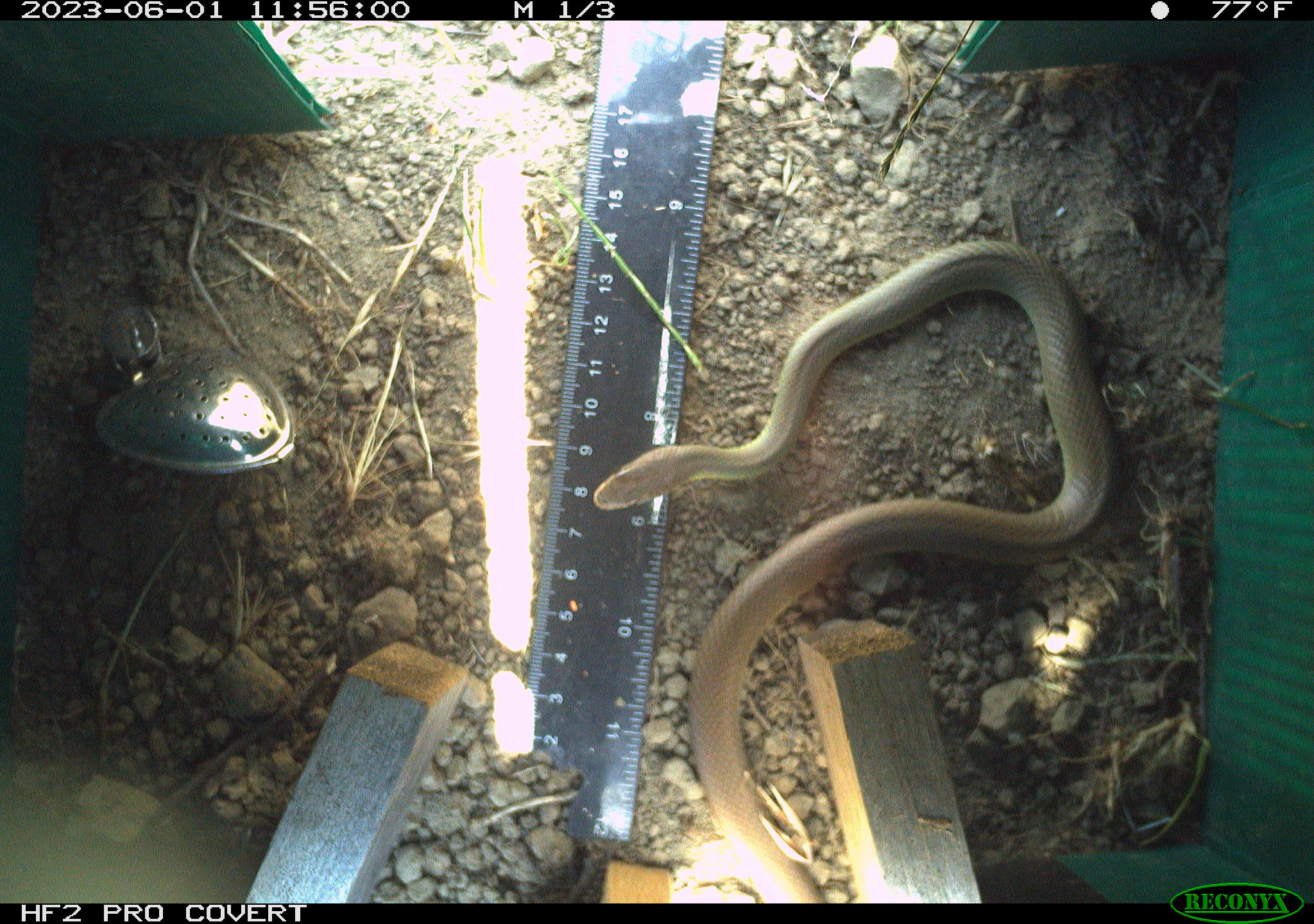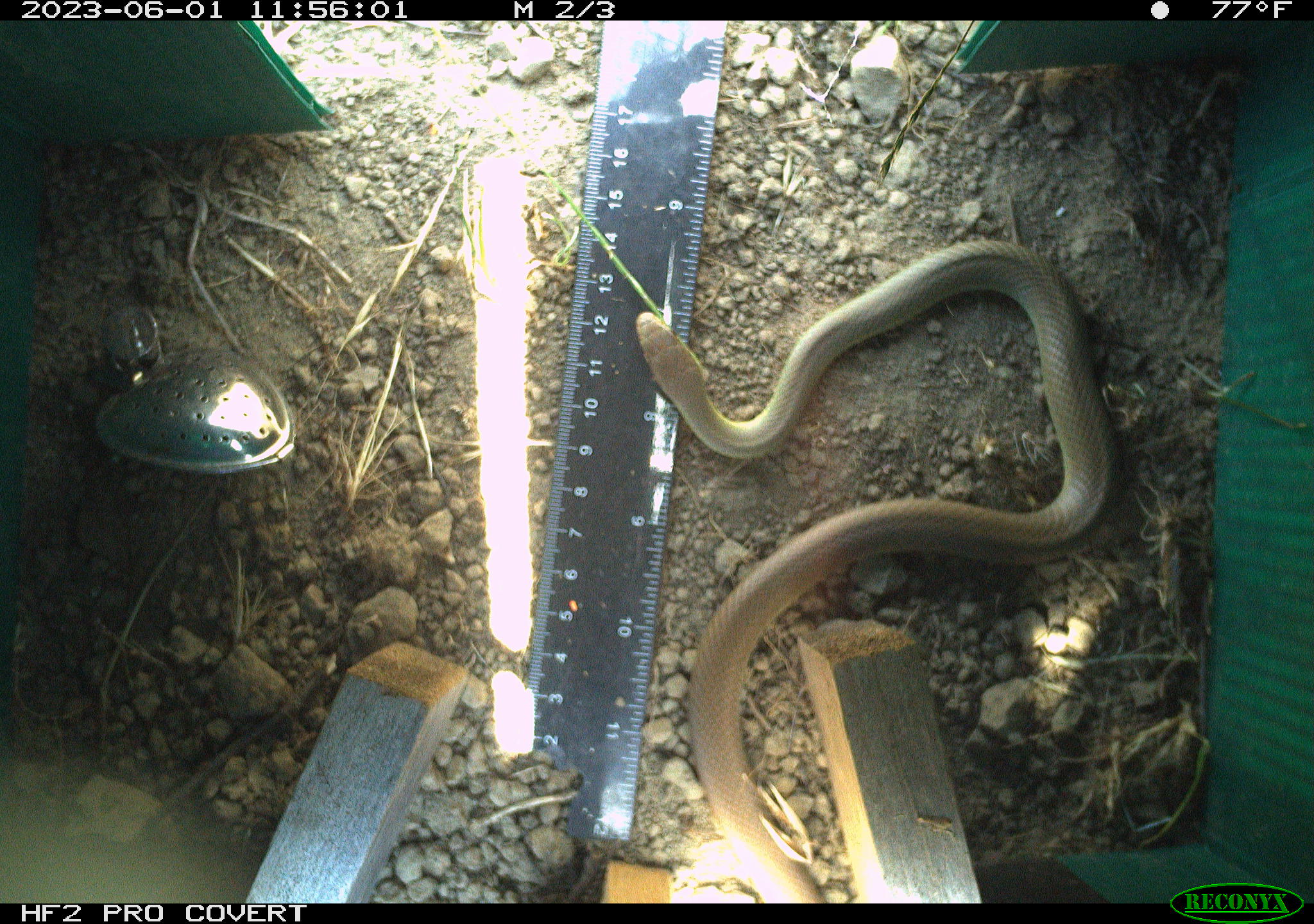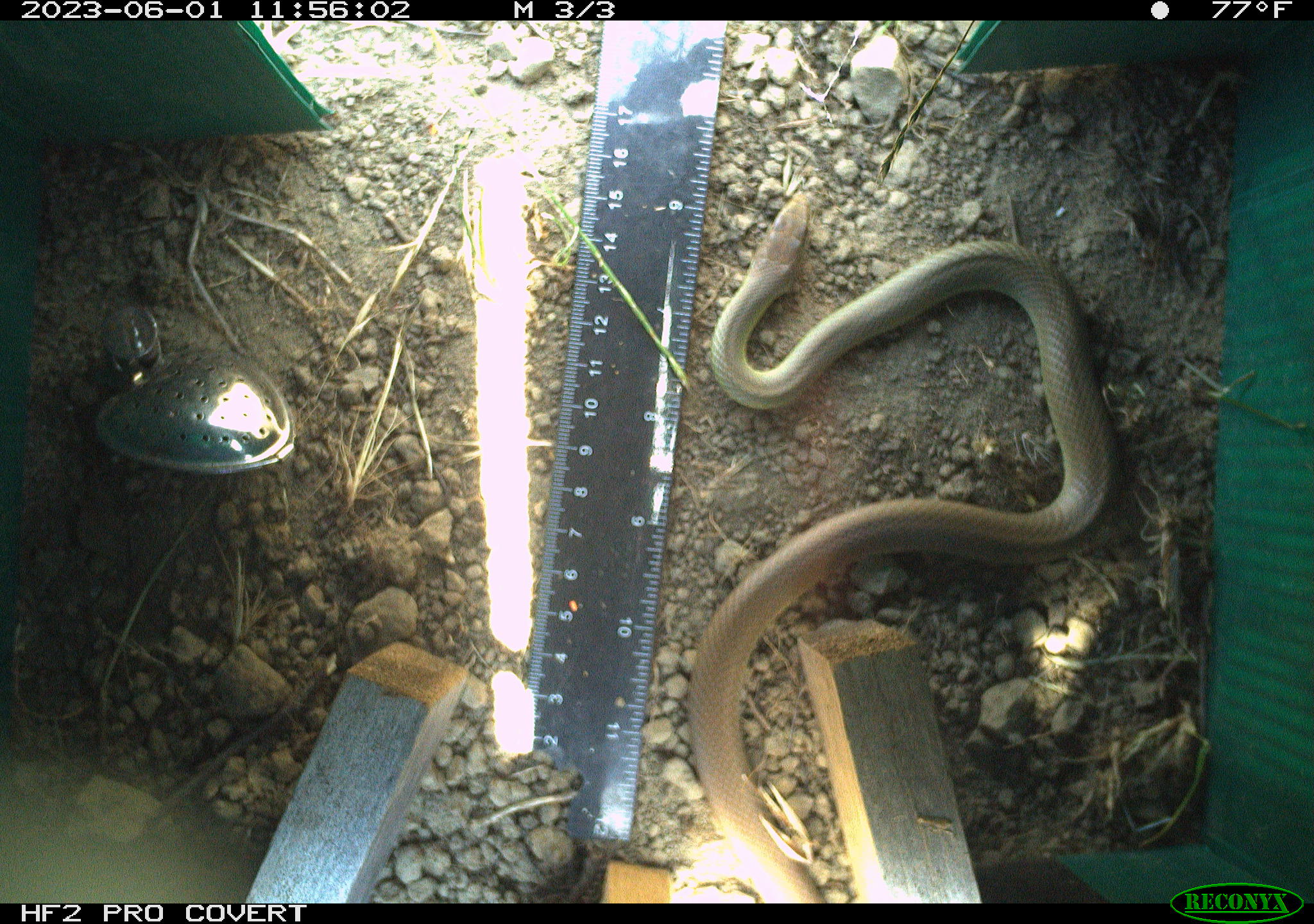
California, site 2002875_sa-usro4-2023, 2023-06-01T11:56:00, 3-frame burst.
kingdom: Animalia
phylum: Chordata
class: Reptilia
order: Squamata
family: Colubridae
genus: Coluber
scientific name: Coluber constrictor mormon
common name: western yellow-bellied racer